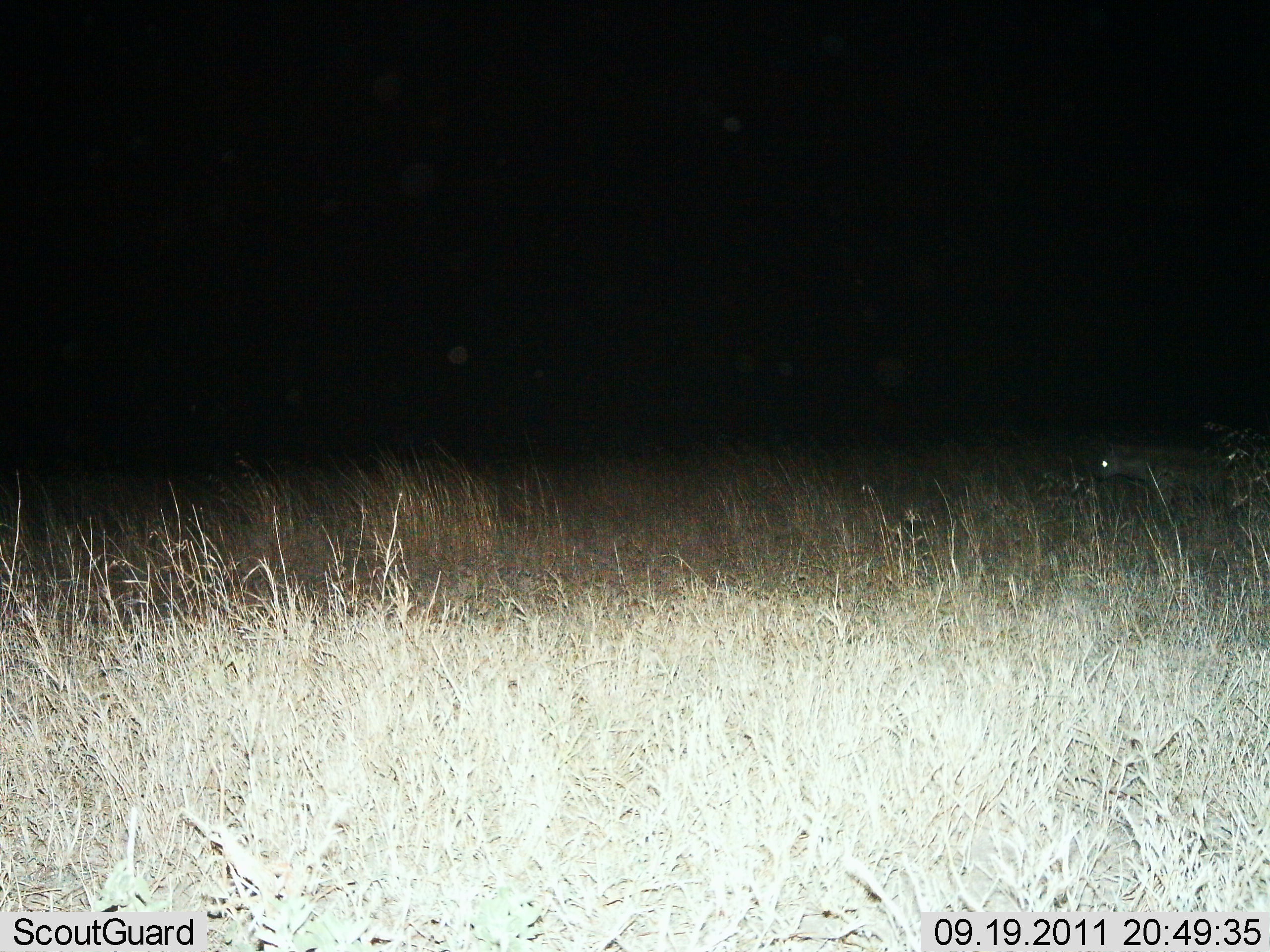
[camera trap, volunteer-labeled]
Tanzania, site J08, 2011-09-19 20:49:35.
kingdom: Animalia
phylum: Chordata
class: Mammalia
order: Carnivora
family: Hyaenidae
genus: Crocuta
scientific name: Crocuta crocuta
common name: spotted hyena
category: hyenaspotted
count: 1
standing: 58%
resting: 0%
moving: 42%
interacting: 0%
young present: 0%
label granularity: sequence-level